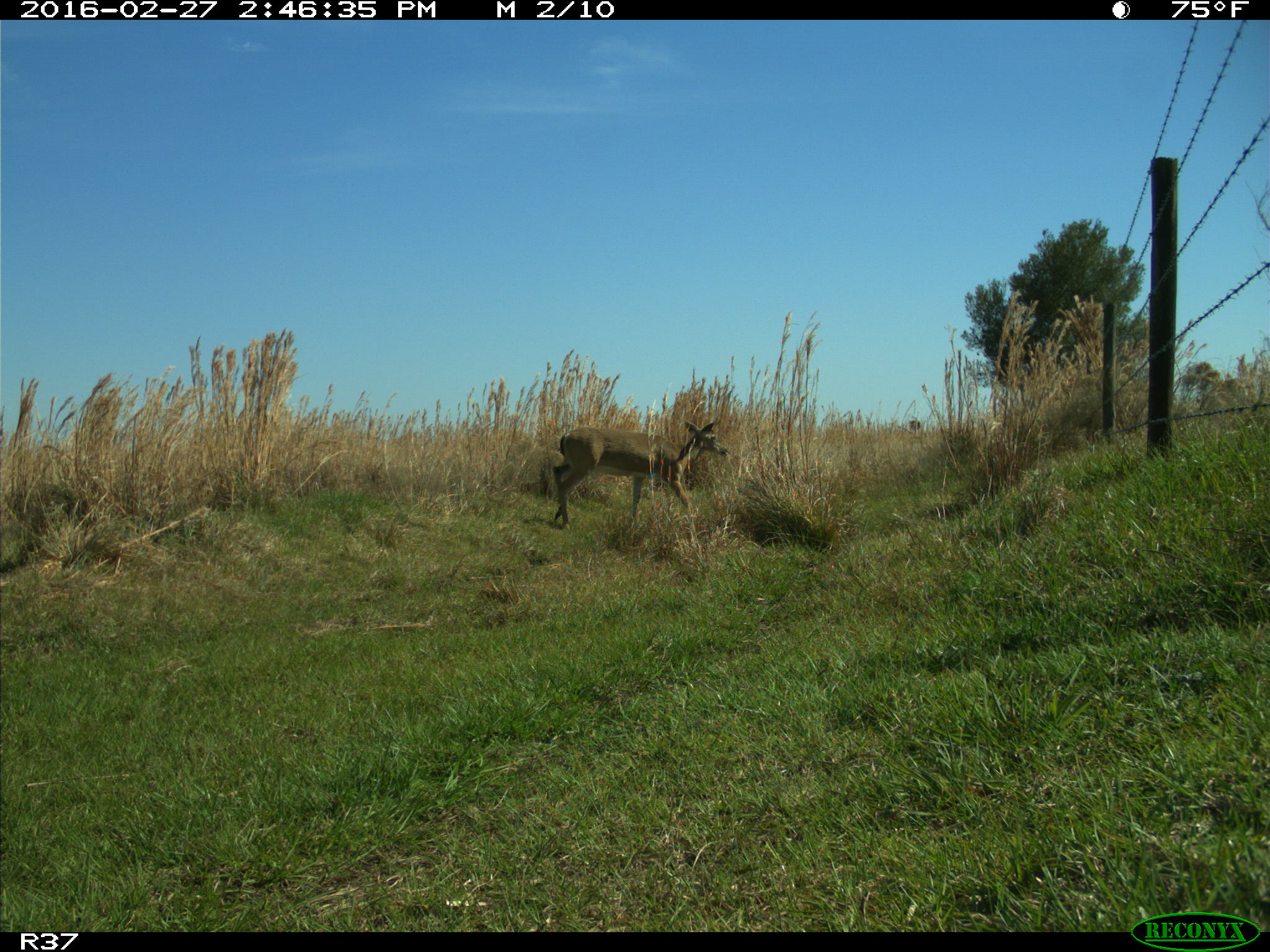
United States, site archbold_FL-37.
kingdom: Animalia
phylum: Chordata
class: Mammalia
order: Artiodactyla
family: Cervidae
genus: Odocoileus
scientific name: Odocoileus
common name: deer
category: unidentified deer